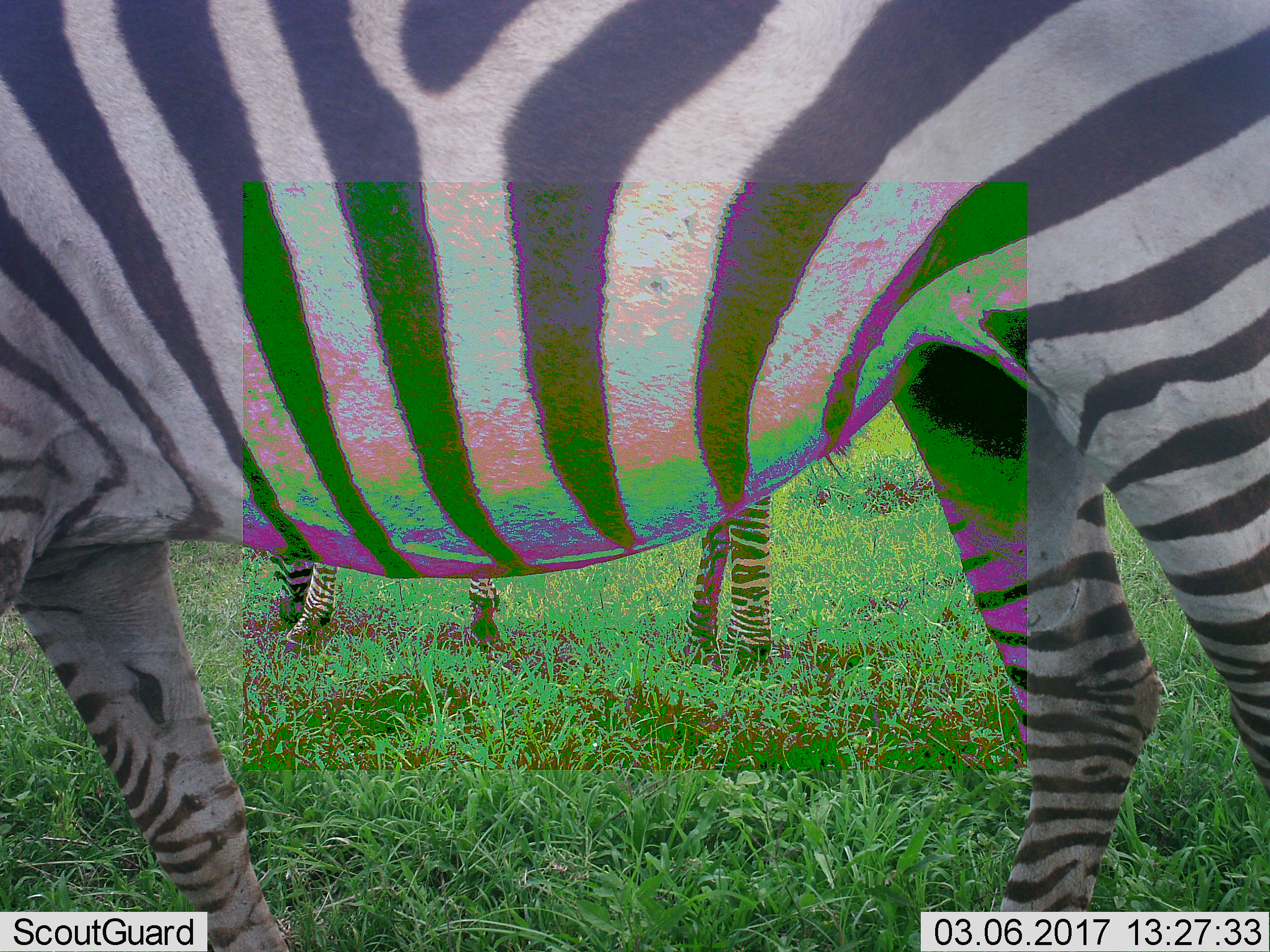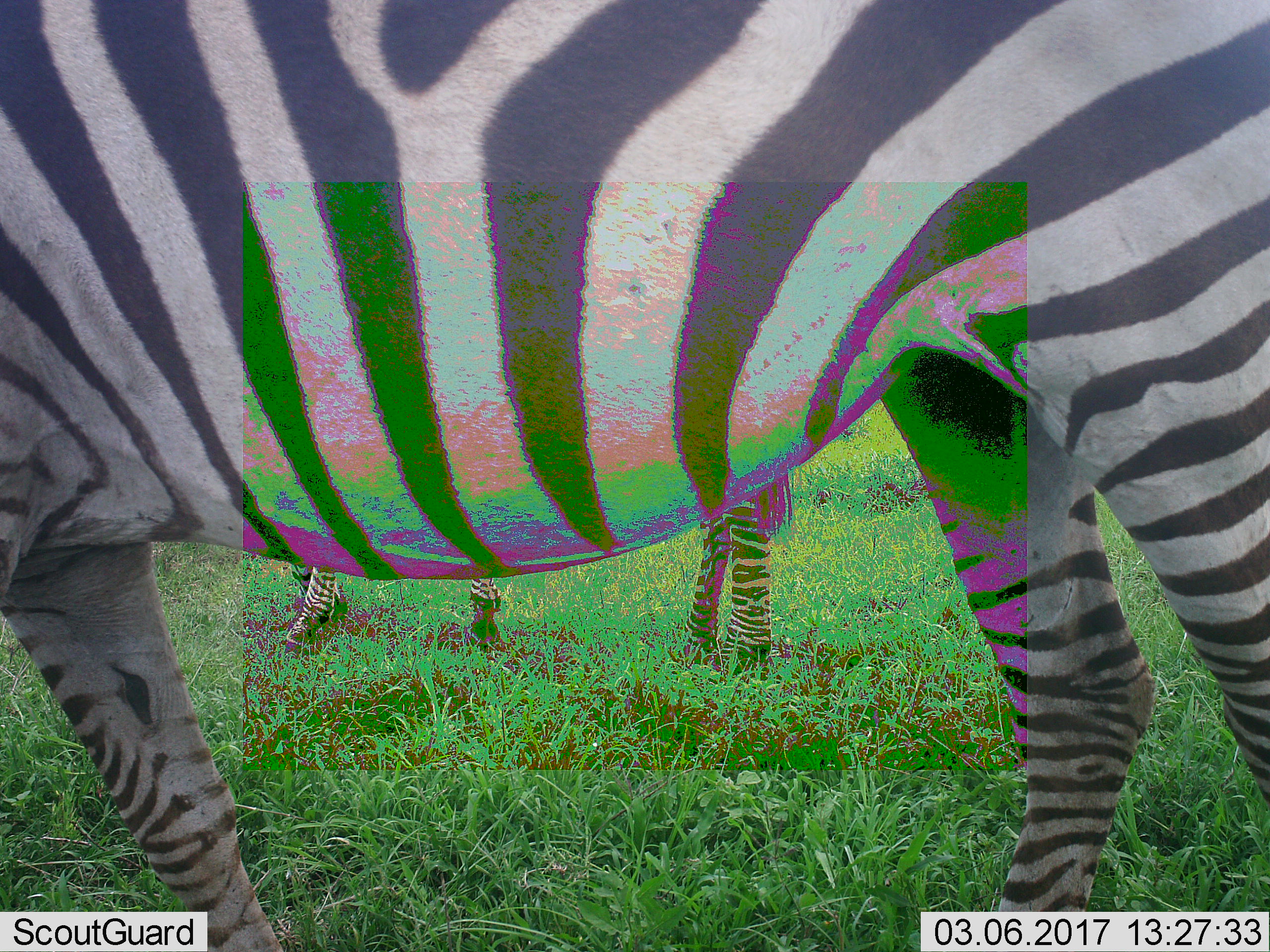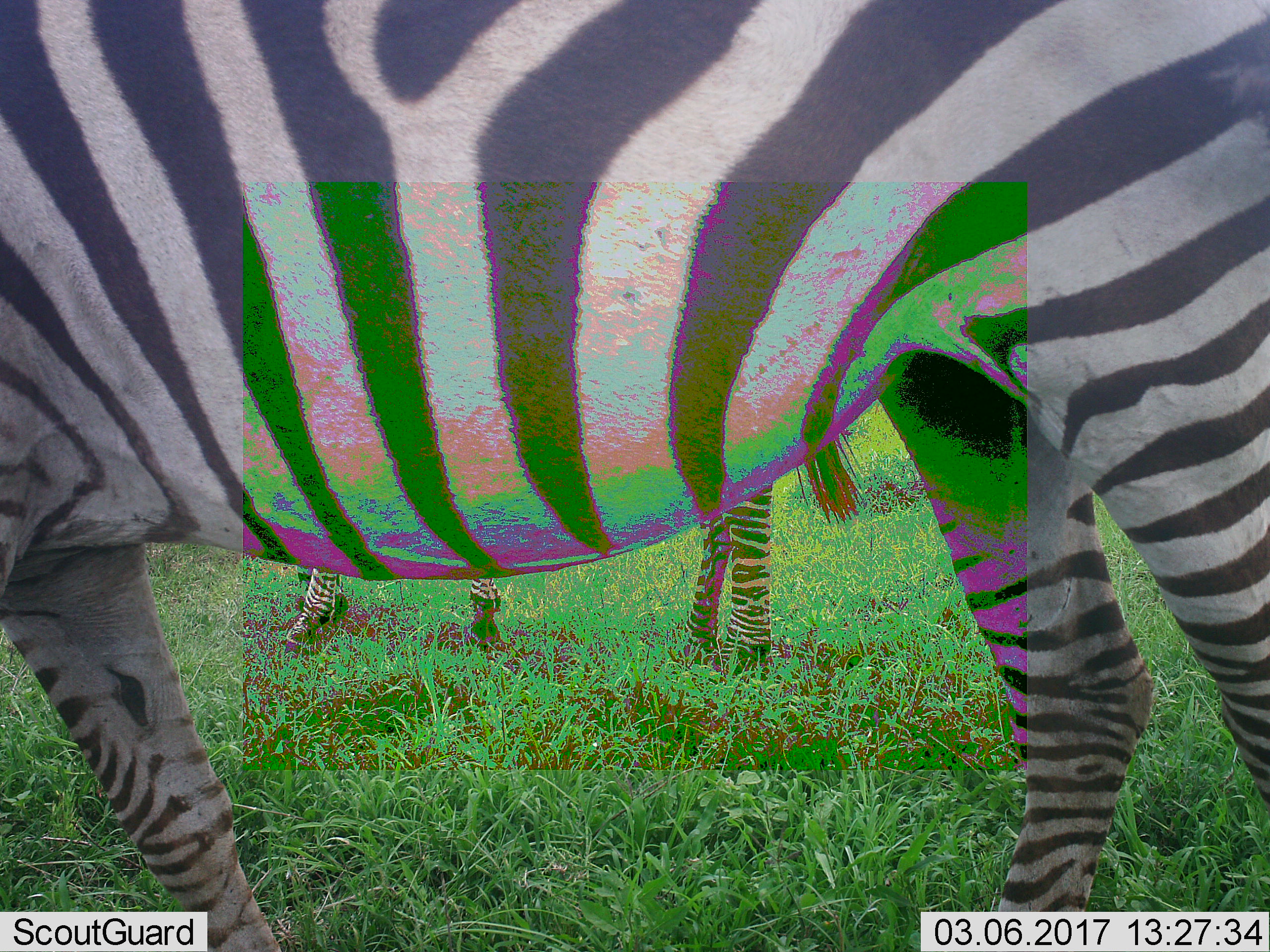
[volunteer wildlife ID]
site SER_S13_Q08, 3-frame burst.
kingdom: Animalia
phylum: Chordata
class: Mammalia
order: Perissodactyla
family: Equidae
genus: Equus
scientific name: Equus quagga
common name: plains zebra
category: zebraplains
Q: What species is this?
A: Zebraplains (plains zebra) (Equus quagga).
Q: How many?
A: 2.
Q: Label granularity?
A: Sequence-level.